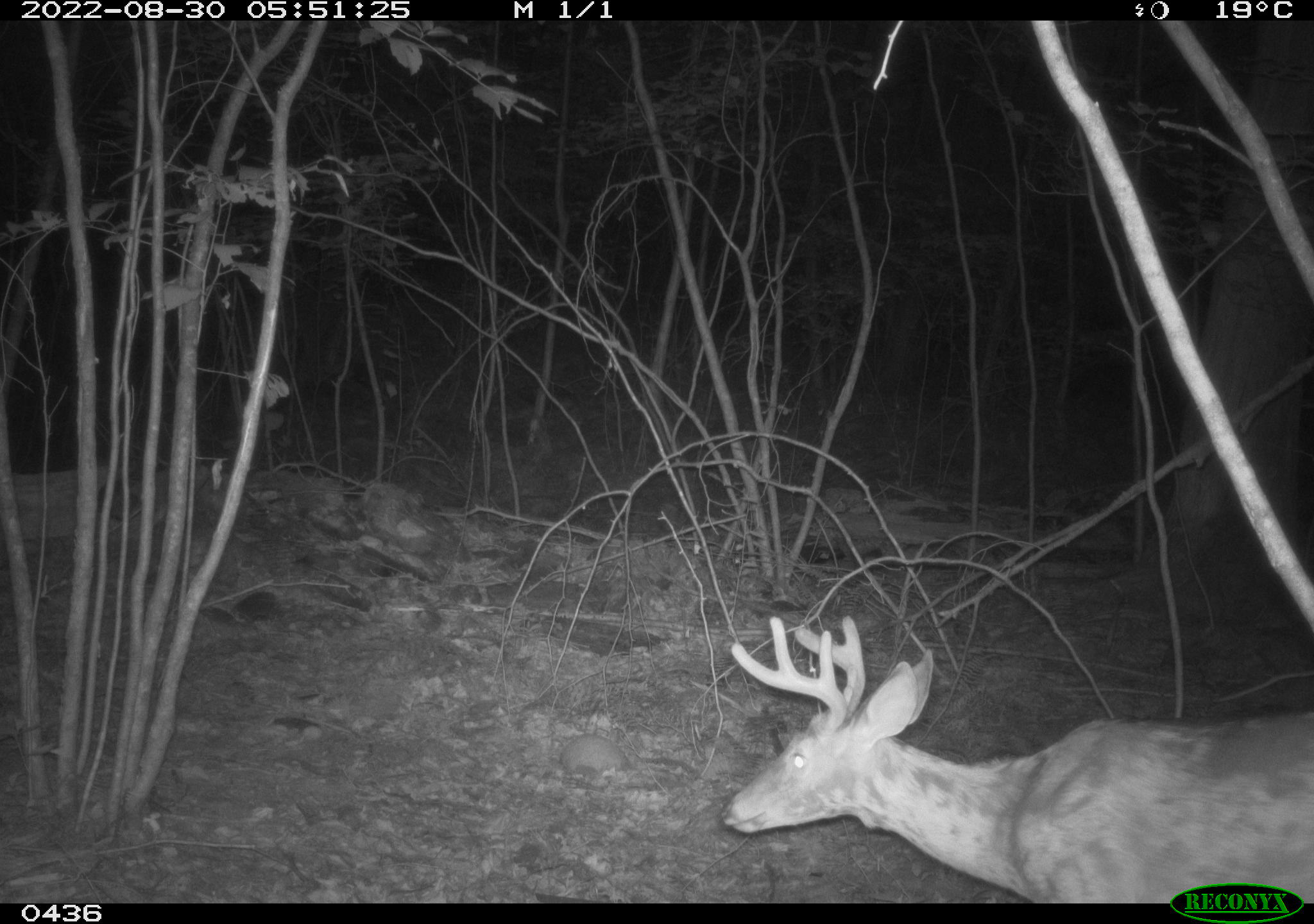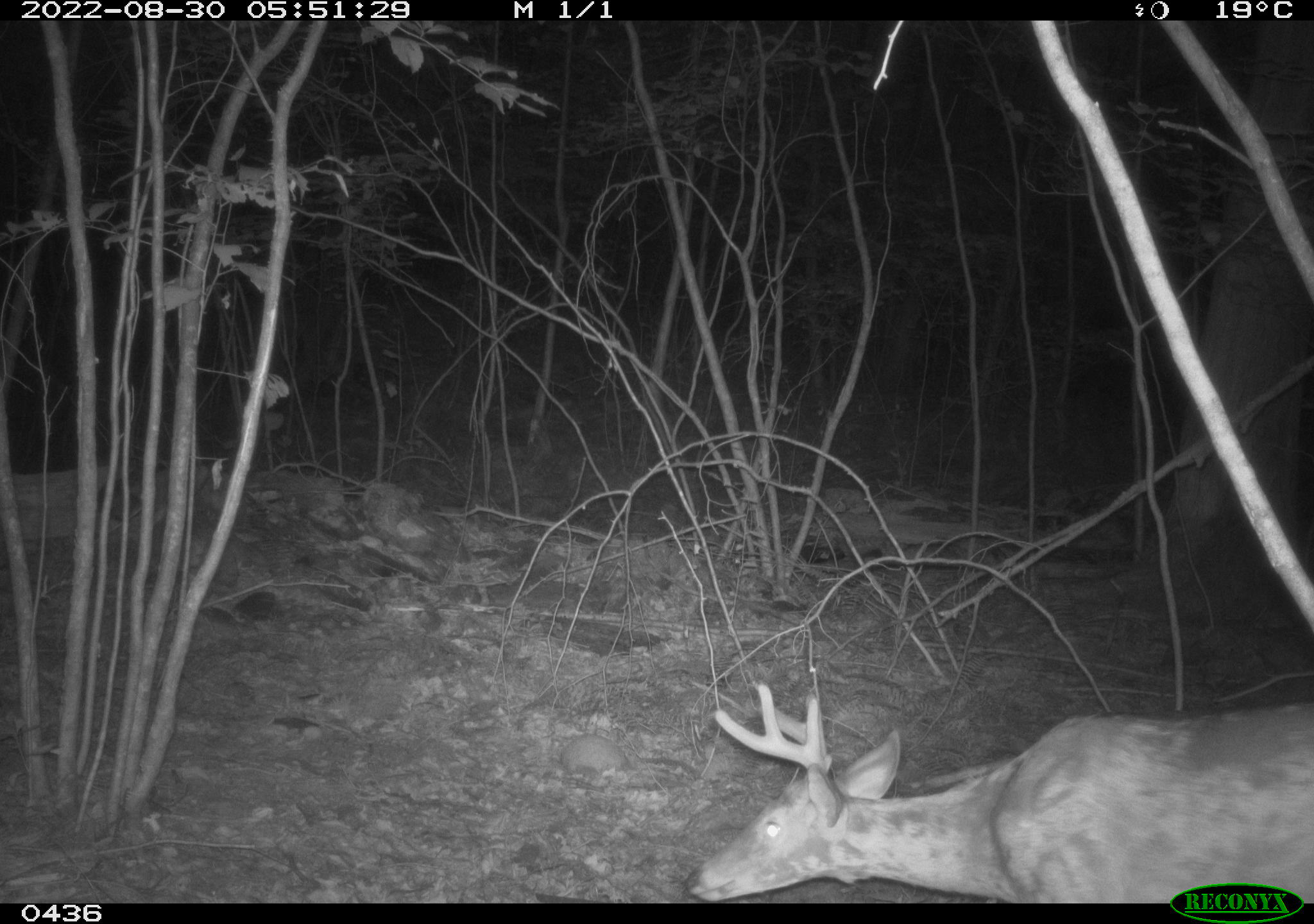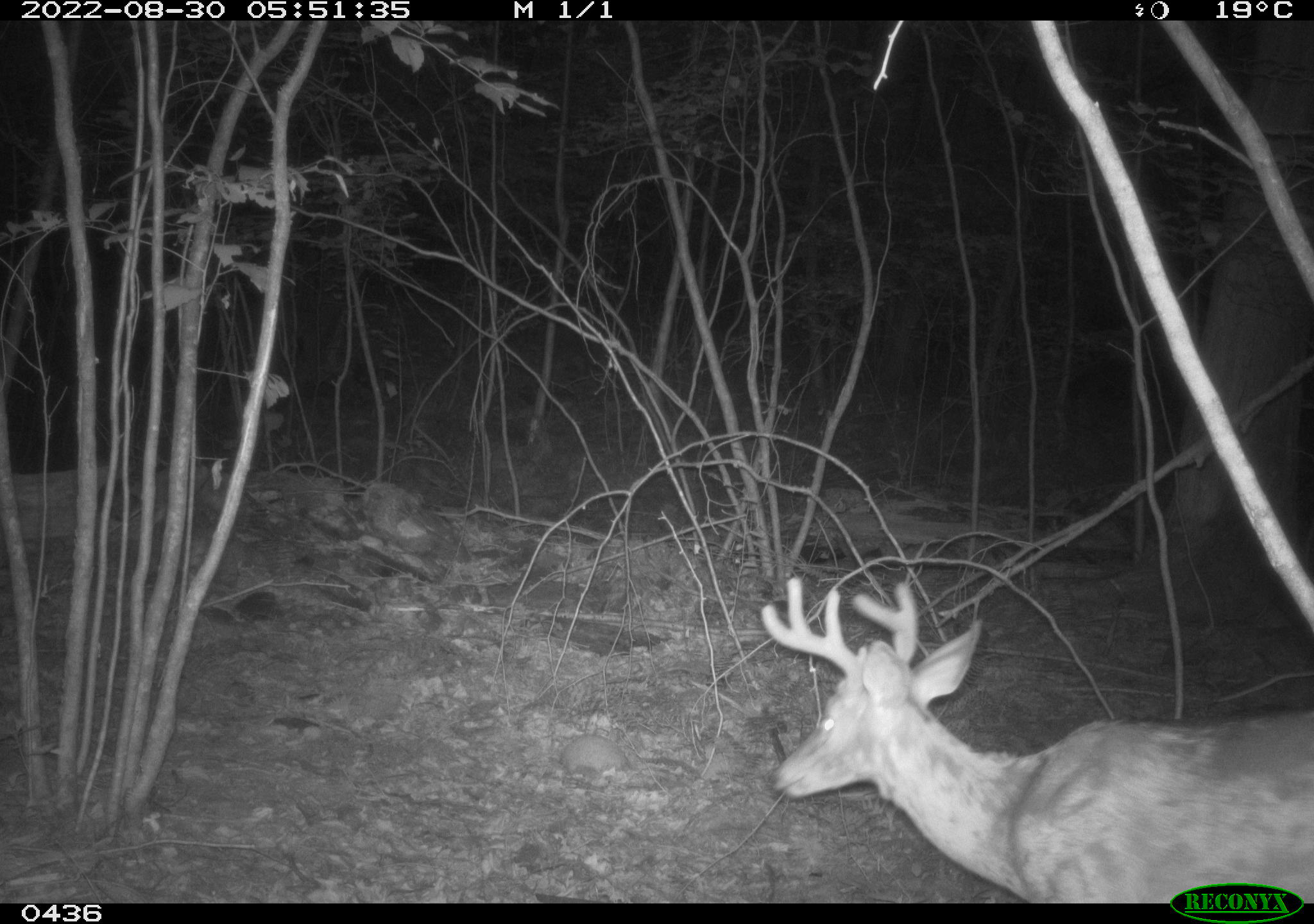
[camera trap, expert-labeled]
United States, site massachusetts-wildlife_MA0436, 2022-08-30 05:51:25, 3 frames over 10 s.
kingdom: Animalia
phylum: Chordata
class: Mammalia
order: Artiodactyla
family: Cervidae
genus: Odocoileus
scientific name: Odocoileus virginianus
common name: white-tailed deer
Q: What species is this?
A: White-tailed deer (Odocoileus virginianus).